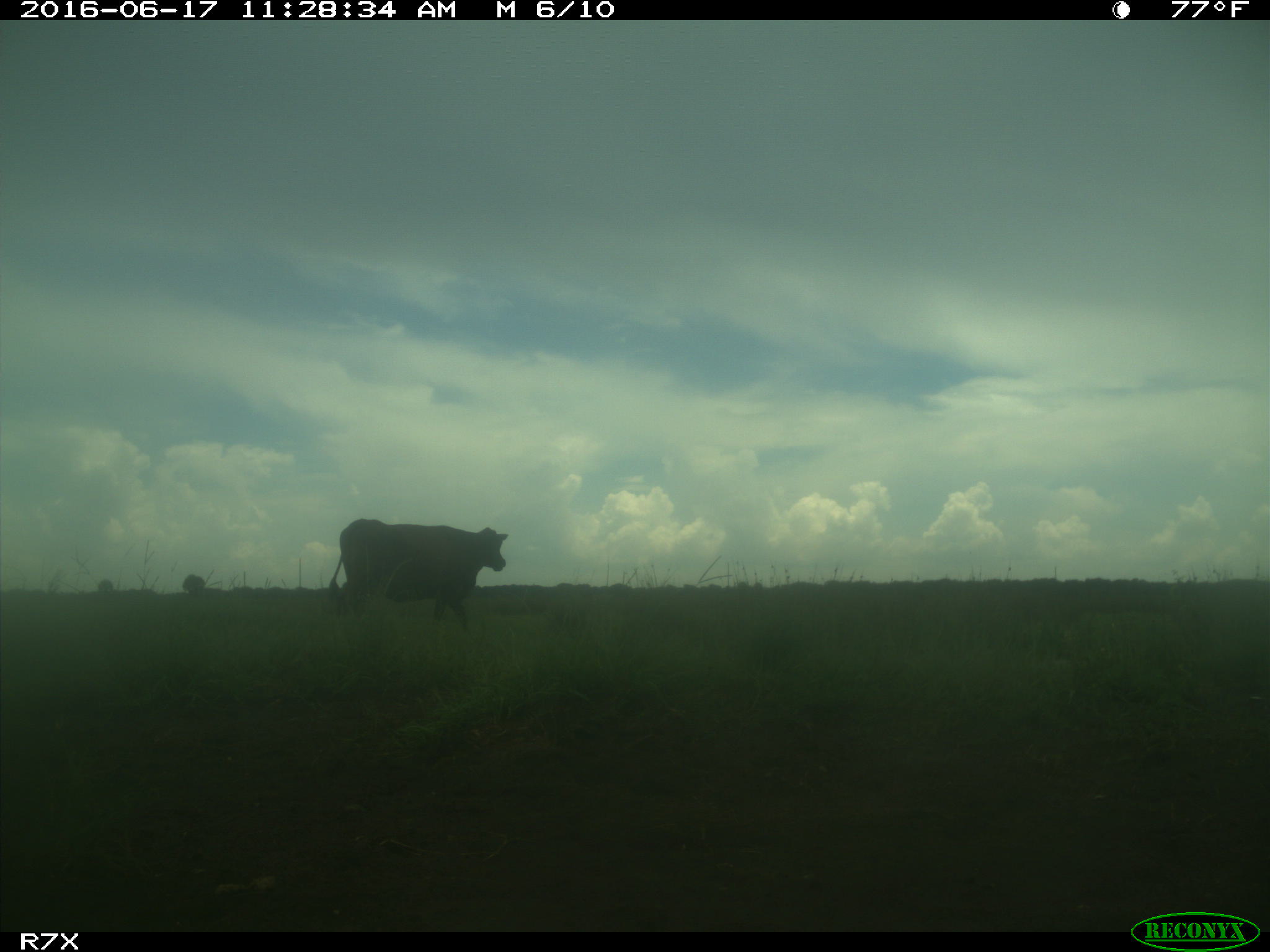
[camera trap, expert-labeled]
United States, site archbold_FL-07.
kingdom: Animalia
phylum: Chordata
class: Mammalia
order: Artiodactyla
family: Bovidae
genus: Bos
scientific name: Bos taurus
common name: domestic cow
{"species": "Bos taurus (domestic cow)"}